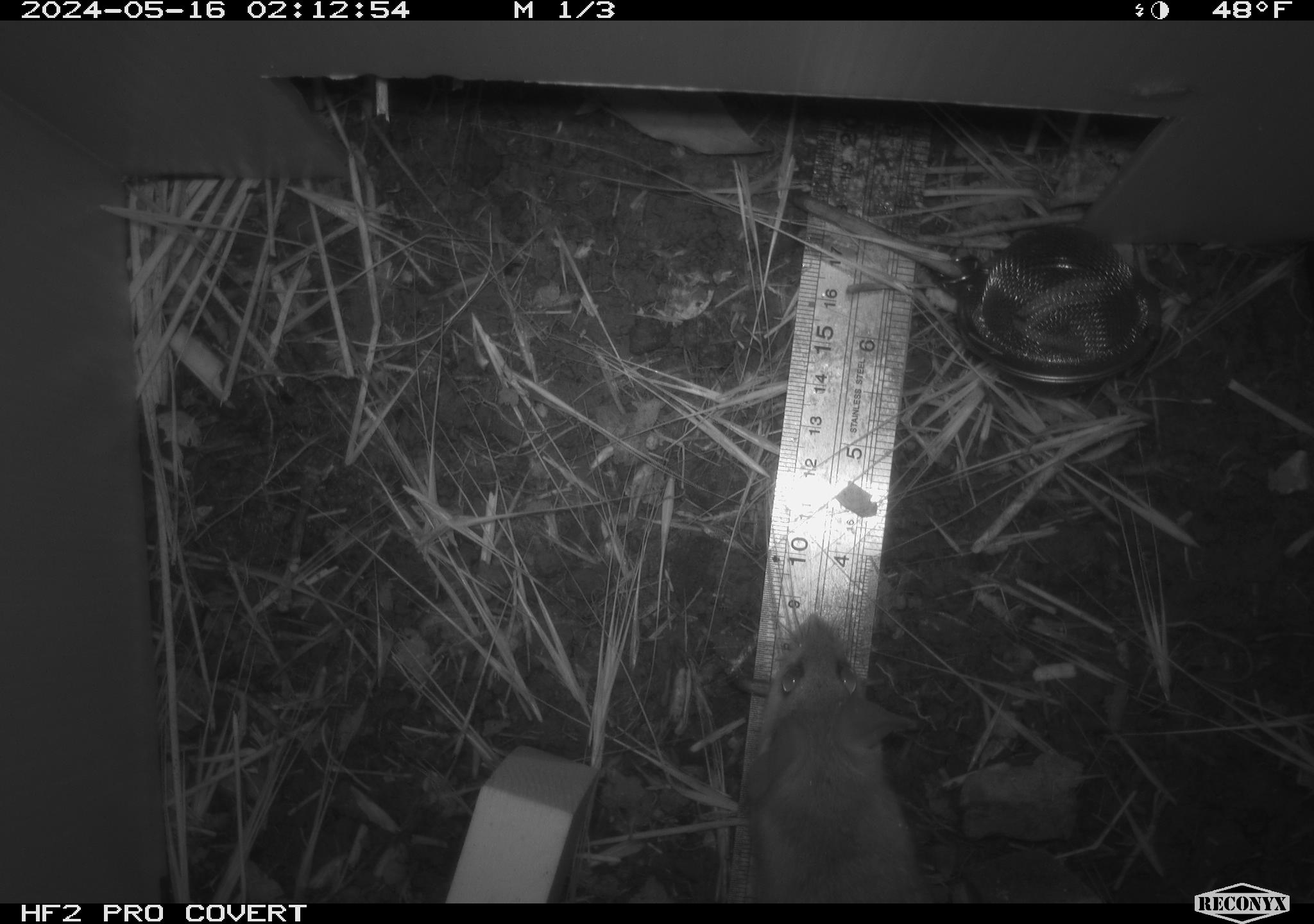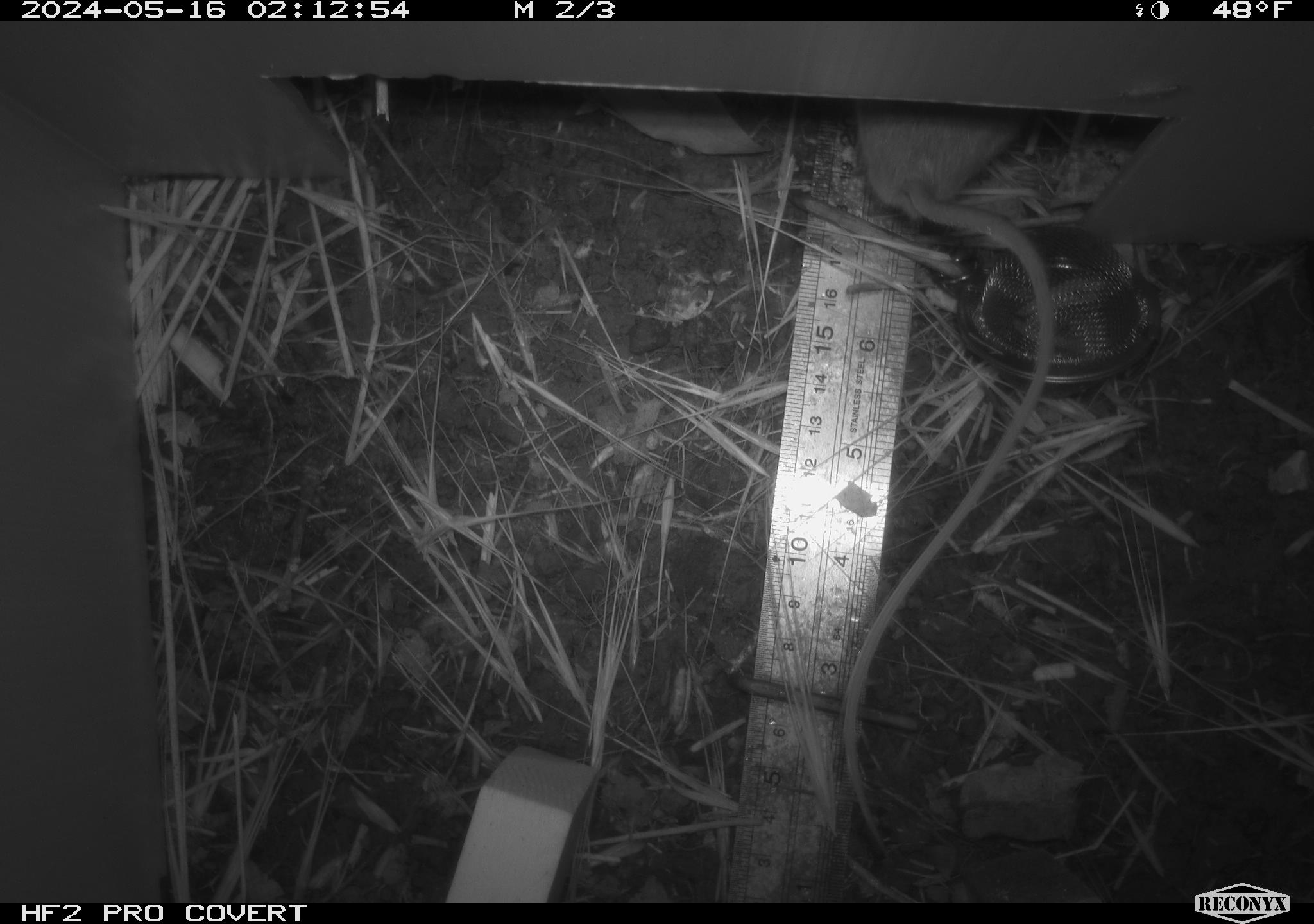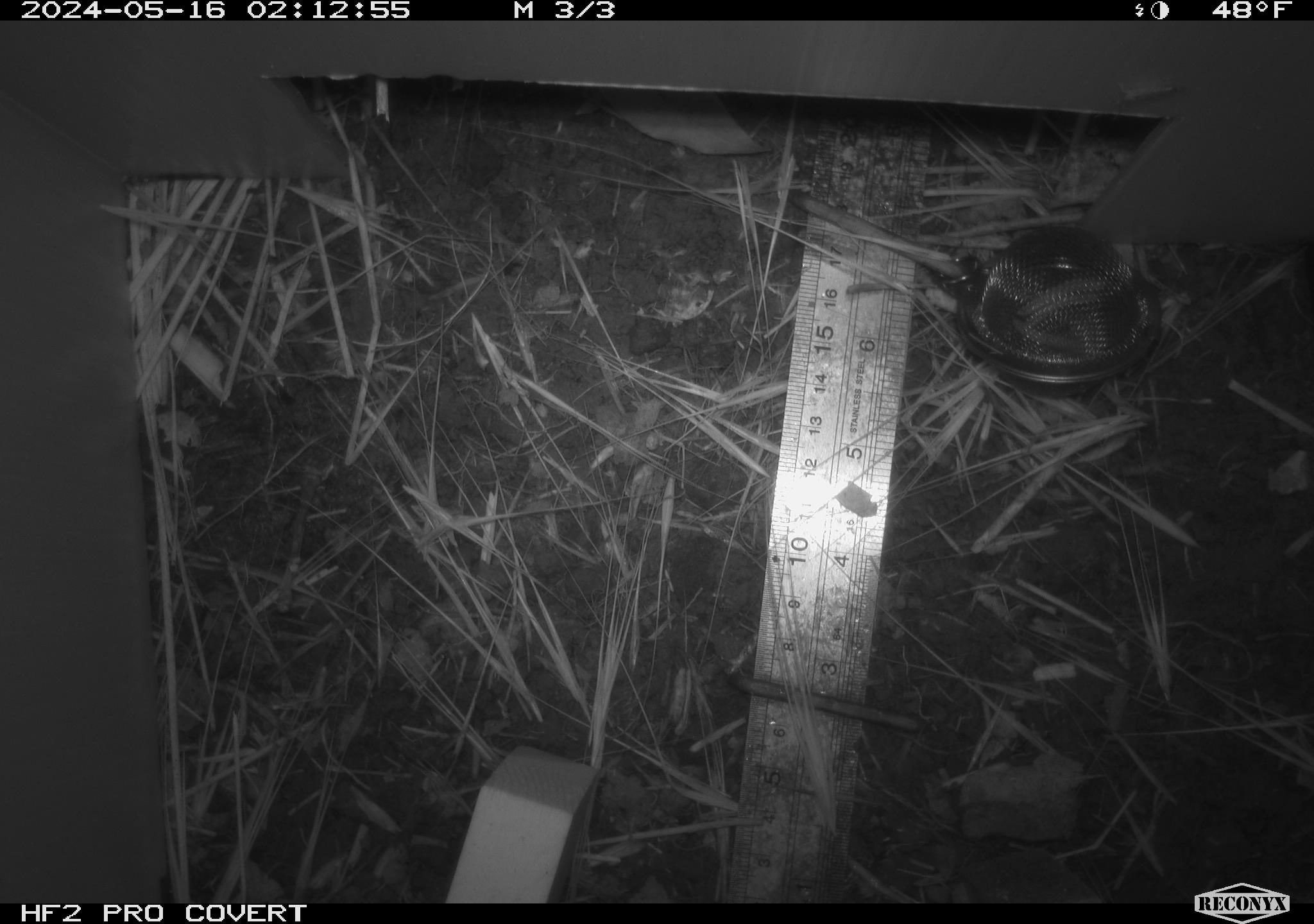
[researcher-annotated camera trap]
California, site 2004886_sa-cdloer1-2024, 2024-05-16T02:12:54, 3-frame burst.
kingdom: Animalia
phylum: Chordata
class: Mammalia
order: Rodentia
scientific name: Rodentia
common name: mouse species